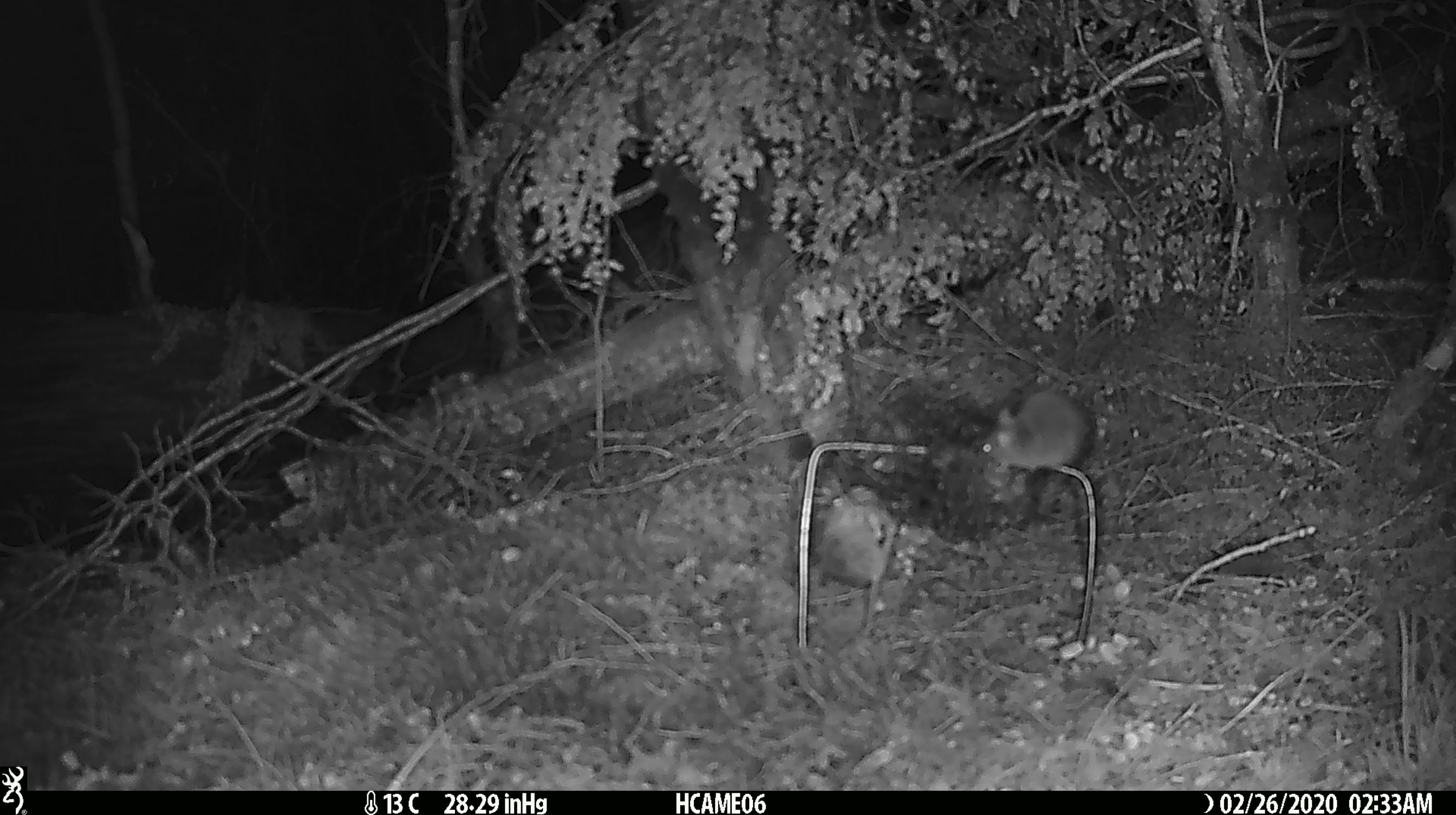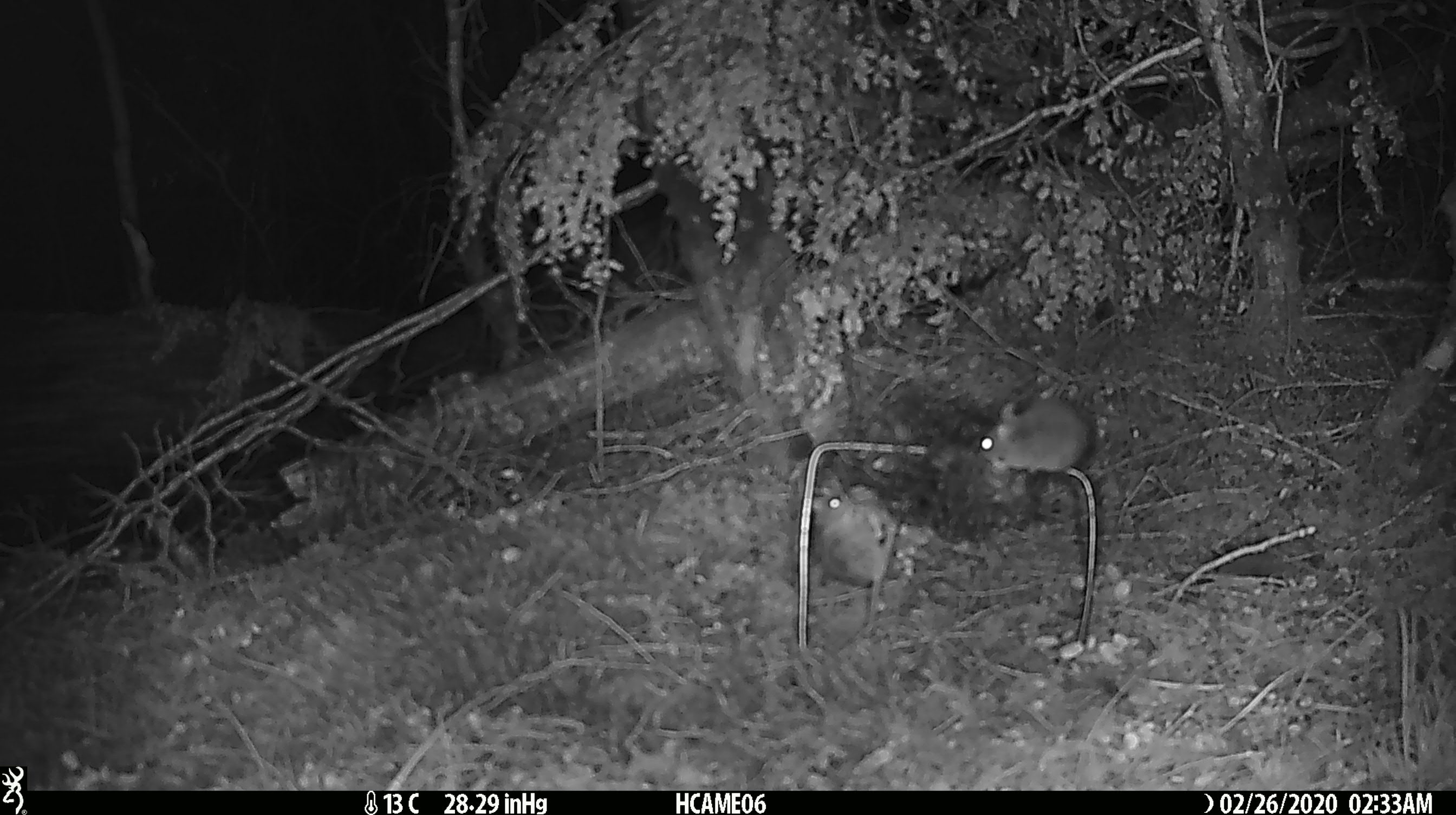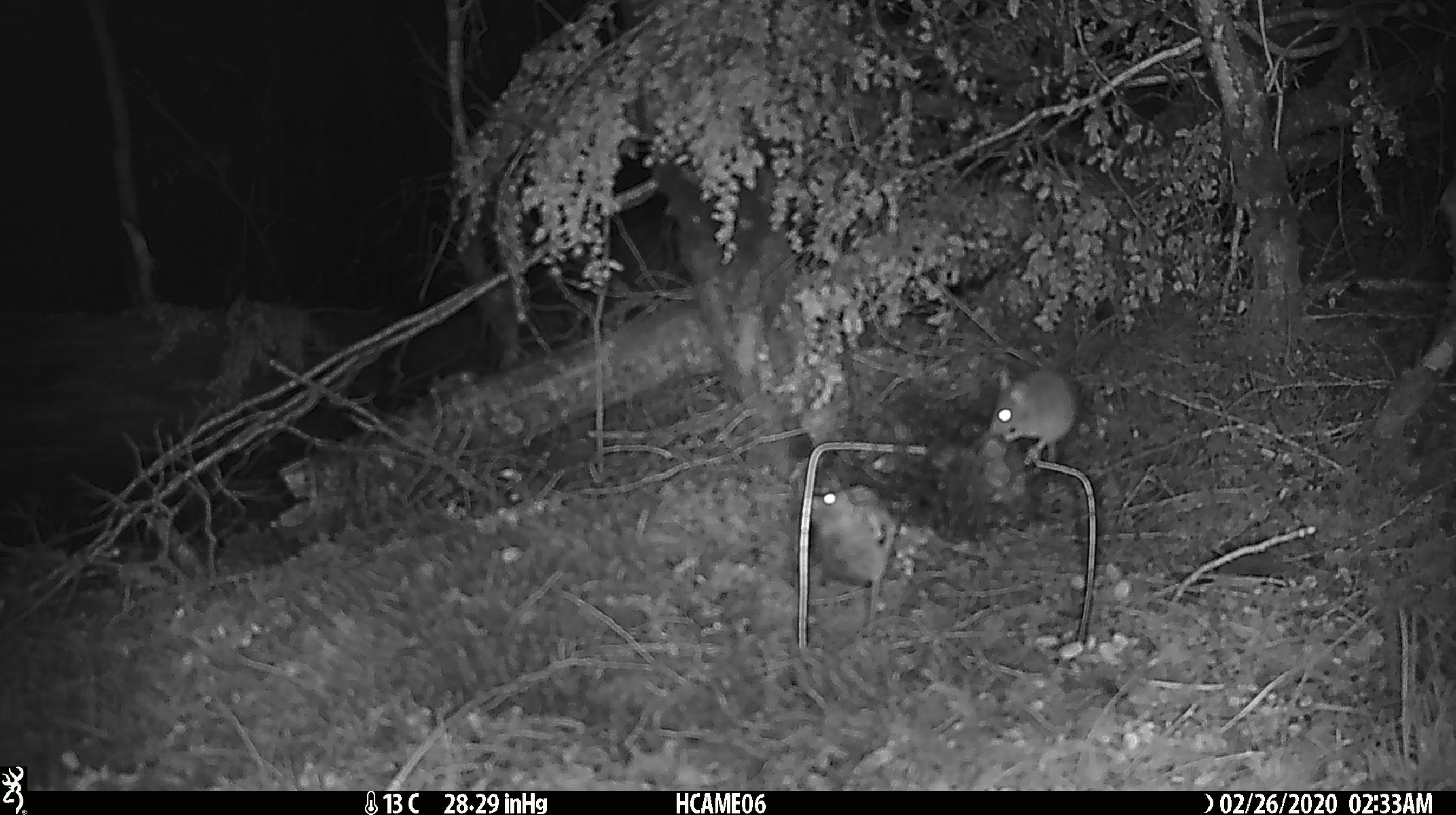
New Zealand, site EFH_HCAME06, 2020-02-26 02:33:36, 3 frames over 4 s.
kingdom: Animalia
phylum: Chordata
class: Mammalia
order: Rodentia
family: Muridae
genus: Mus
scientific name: Mus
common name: mouse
Mouse (Mus).